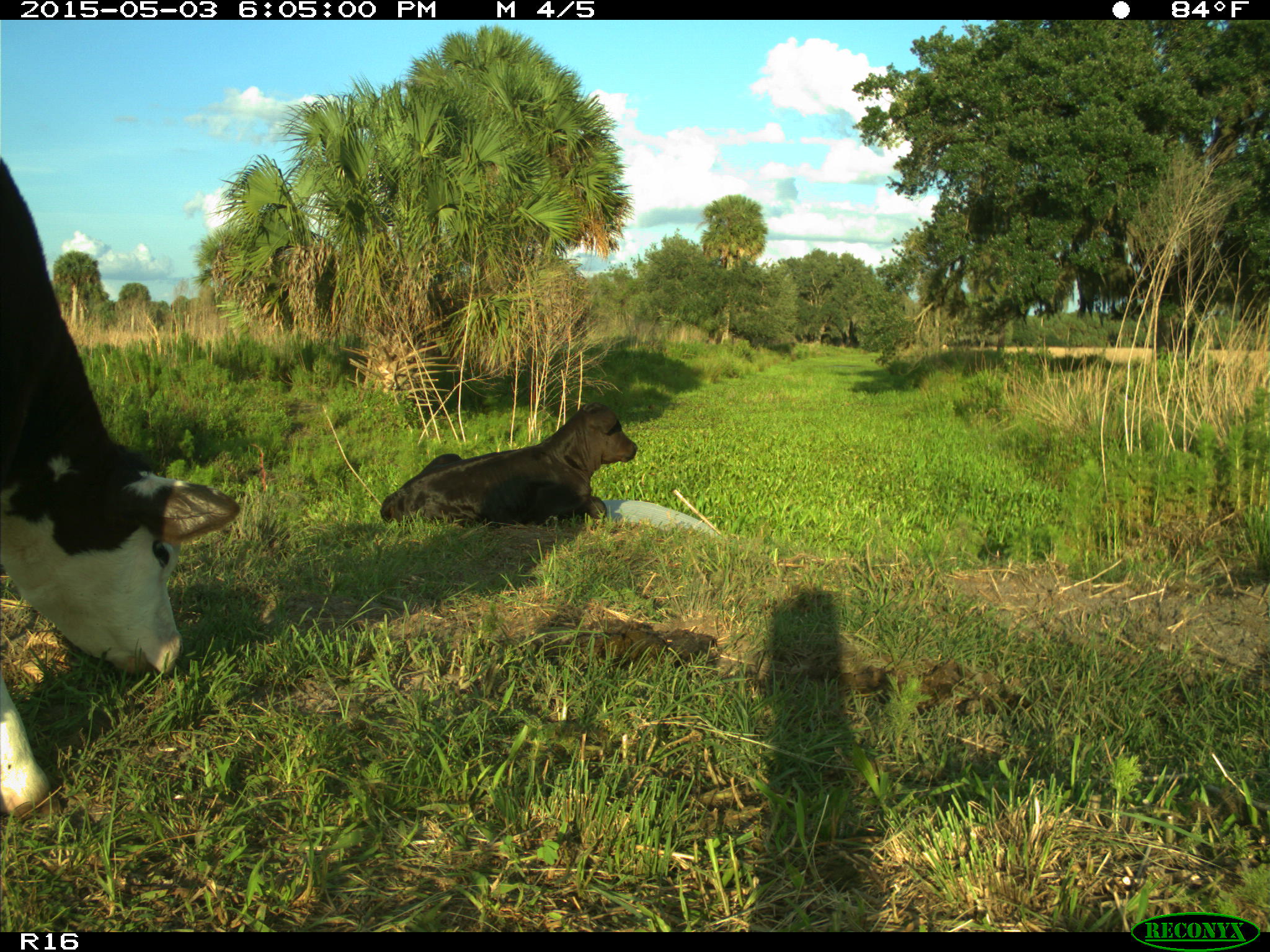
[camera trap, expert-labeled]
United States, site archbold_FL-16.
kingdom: Animalia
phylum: Chordata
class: Mammalia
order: Artiodactyla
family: Bovidae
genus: Bos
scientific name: Bos taurus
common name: domestic cow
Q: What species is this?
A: Bos taurus (domestic cow).